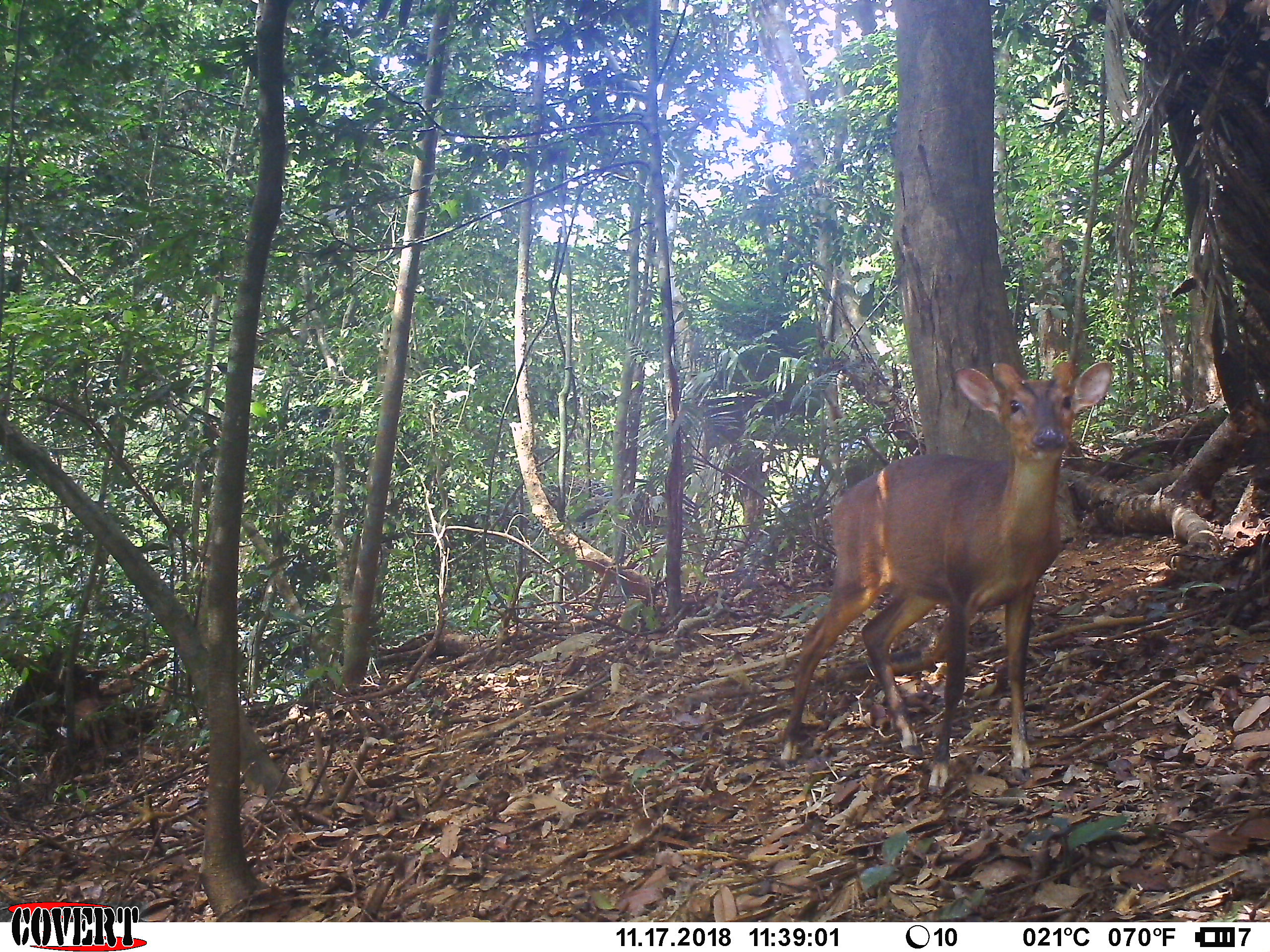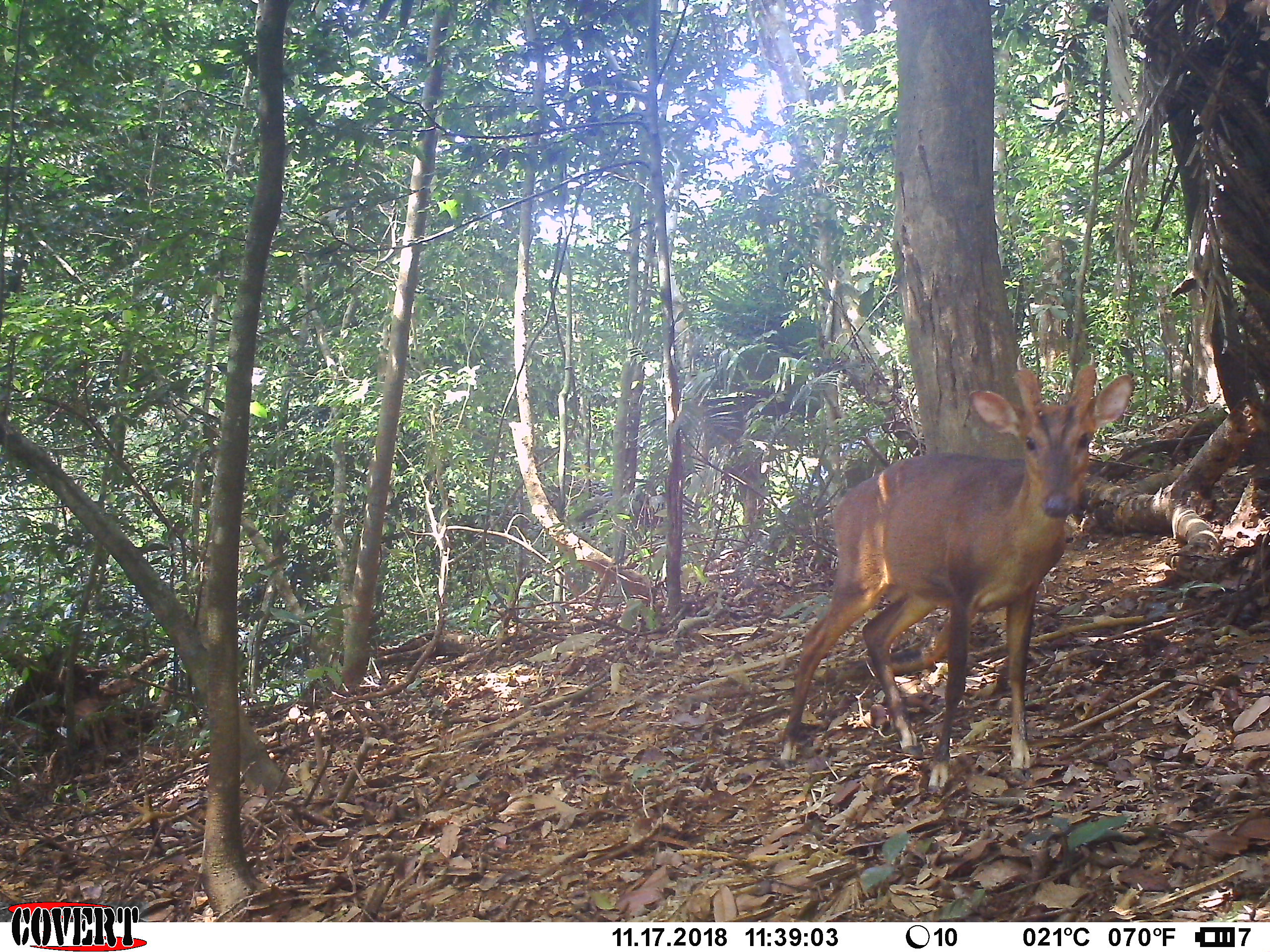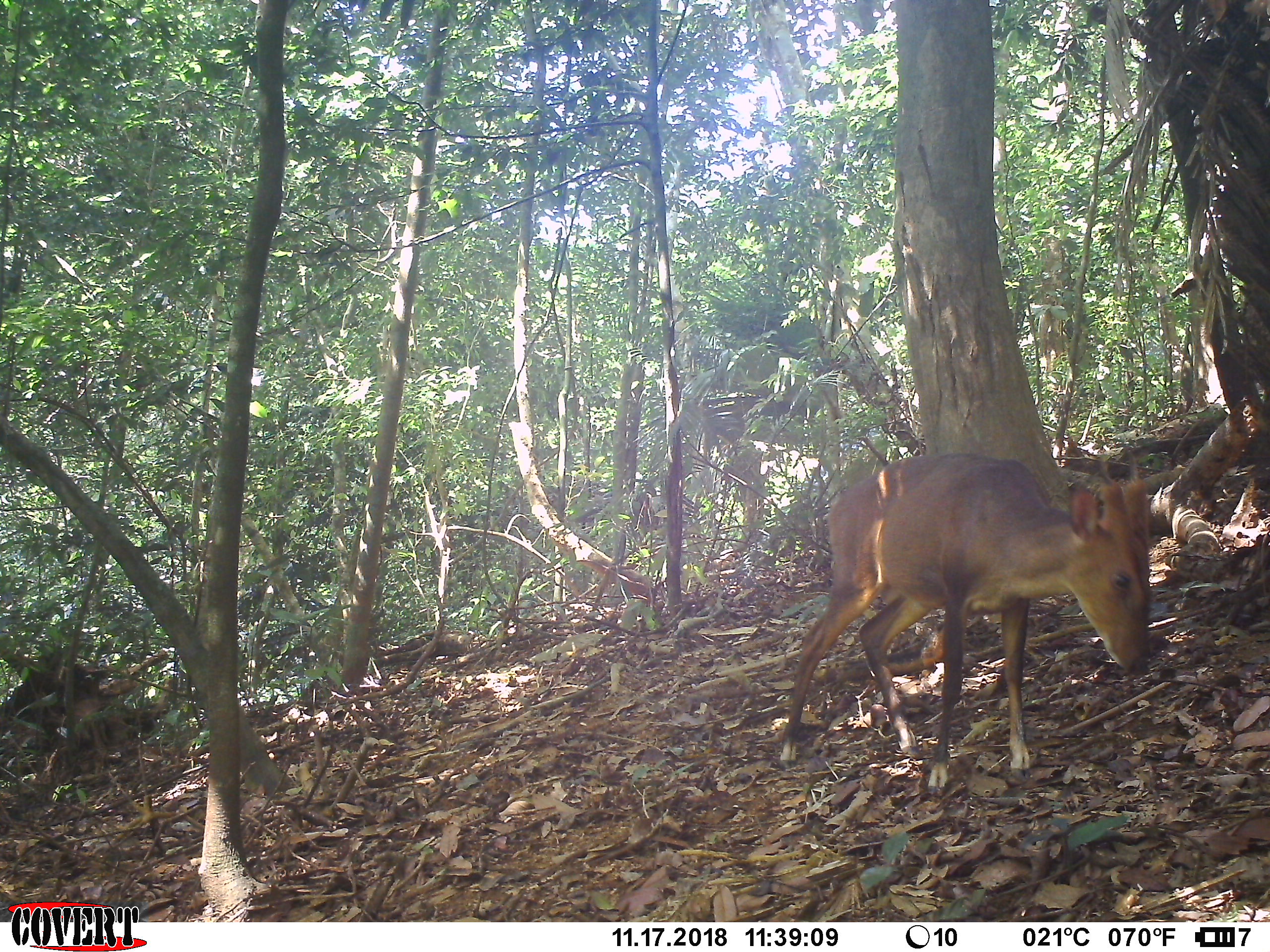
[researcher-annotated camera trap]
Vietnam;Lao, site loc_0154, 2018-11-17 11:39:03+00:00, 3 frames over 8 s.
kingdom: Animalia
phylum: Chordata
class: Mammalia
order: Artiodactyla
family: Cervidae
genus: Muntiacus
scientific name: Muntiacus vuquangensis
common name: large-antlered muntjac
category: large antlered muntjac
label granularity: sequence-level